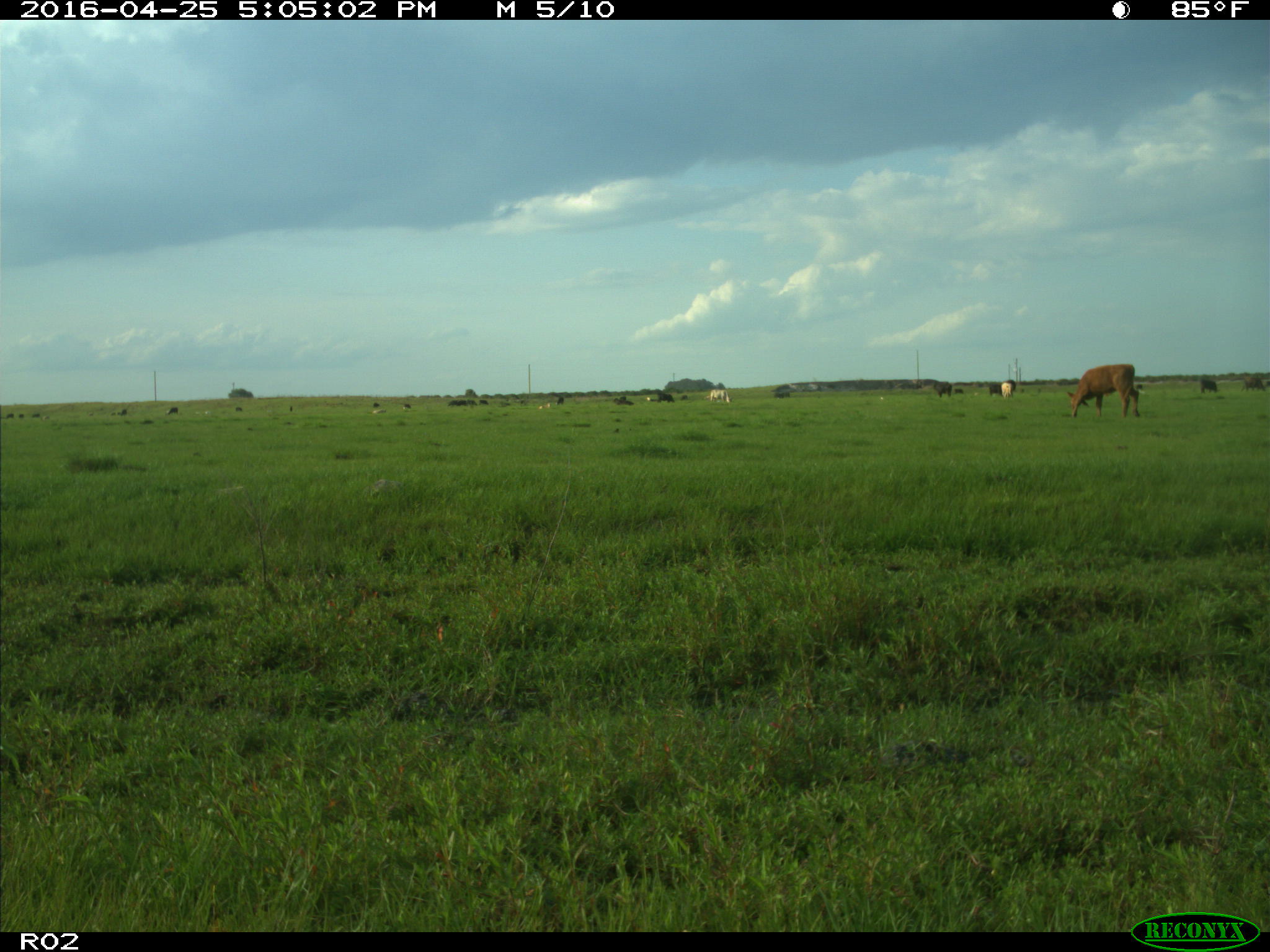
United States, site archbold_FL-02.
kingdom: Animalia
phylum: Chordata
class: Mammalia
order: Artiodactyla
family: Bovidae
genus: Bos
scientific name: Bos taurus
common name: domestic cow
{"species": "Bos taurus (domestic cow)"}